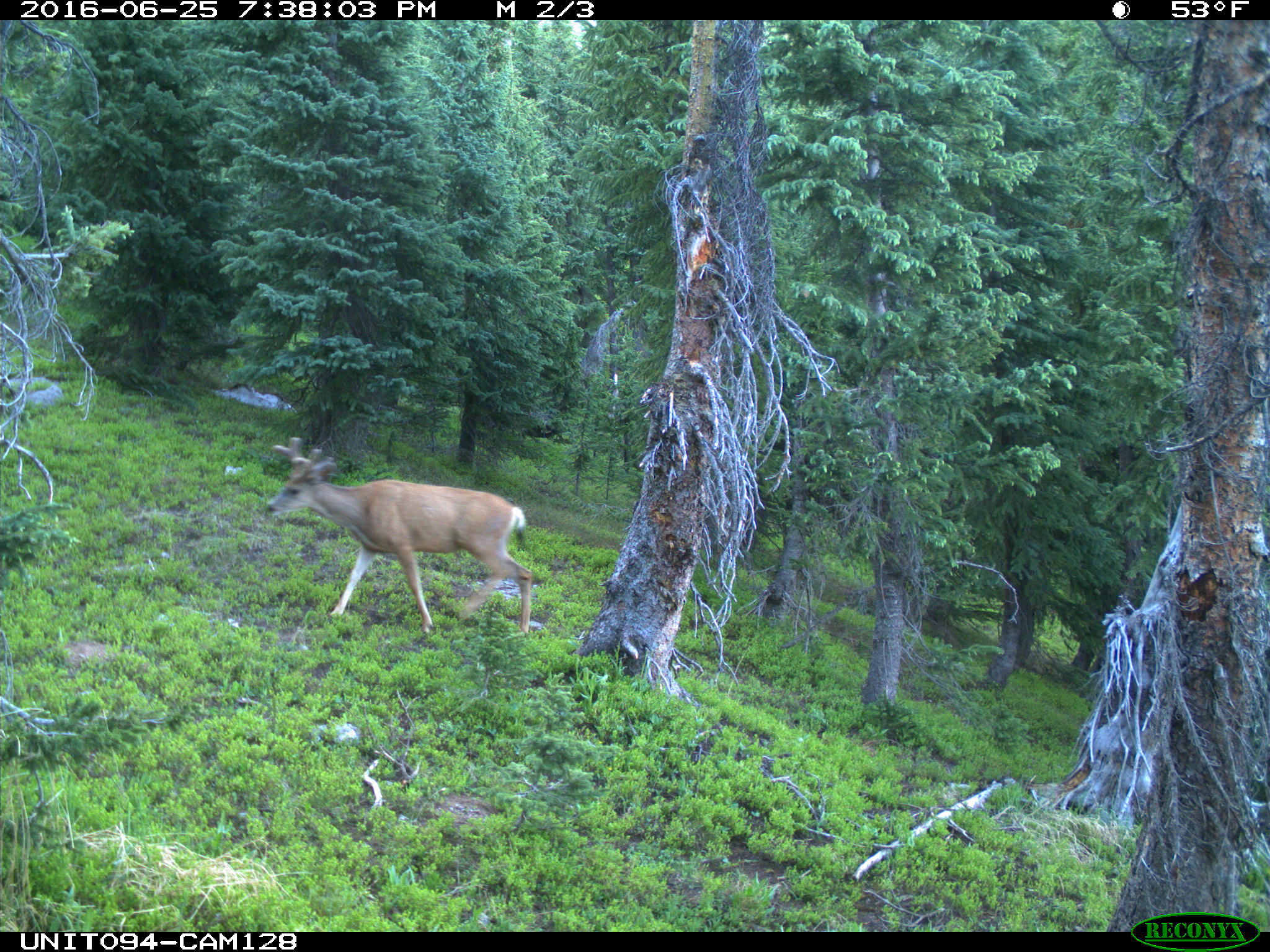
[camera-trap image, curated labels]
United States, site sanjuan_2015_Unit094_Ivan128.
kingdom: Animalia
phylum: Chordata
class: Mammalia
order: Artiodactyla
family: Cervidae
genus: Odocoileus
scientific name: Odocoileus hemionus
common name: mule deer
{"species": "Odocoileus hemionus (mule deer)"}